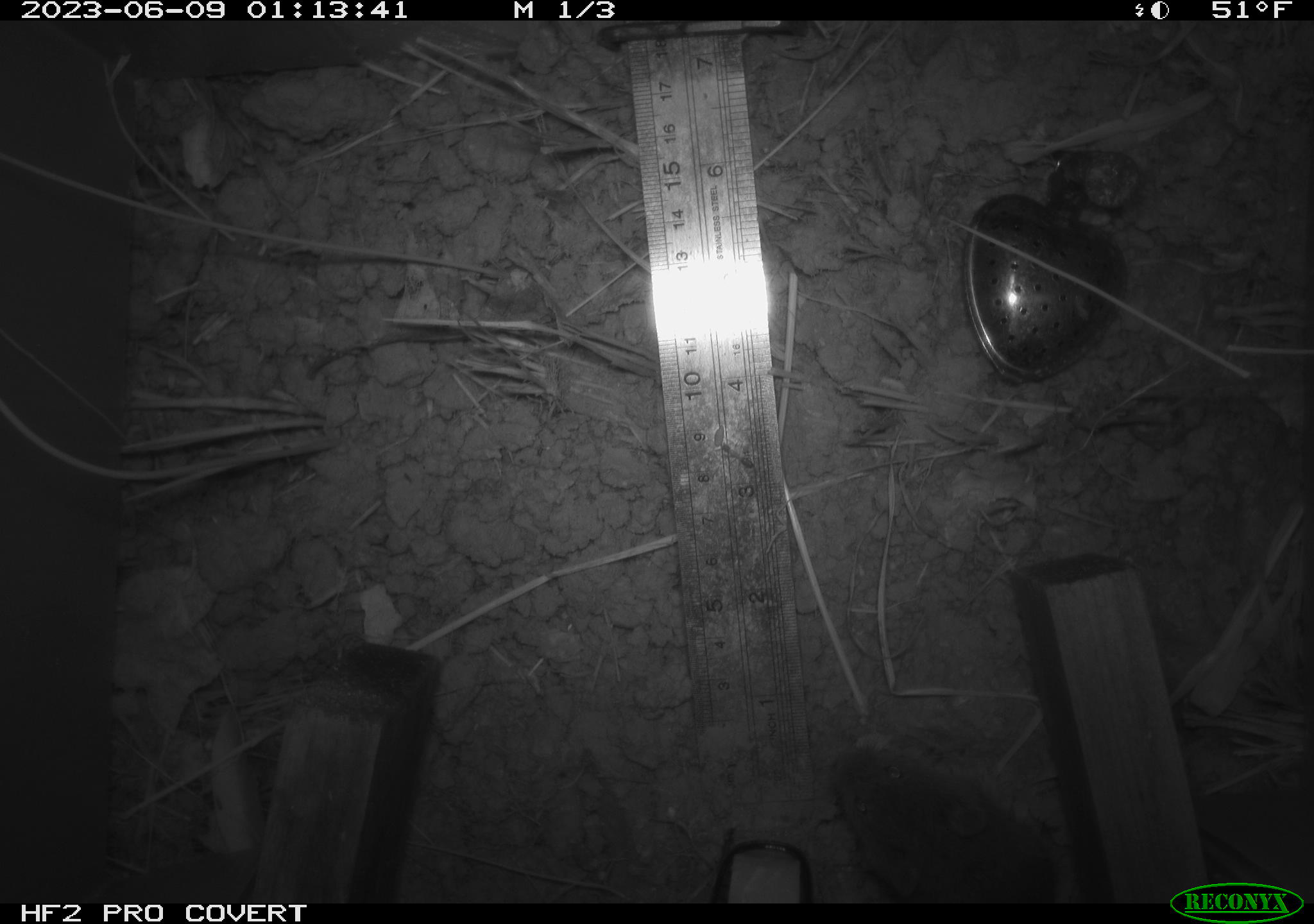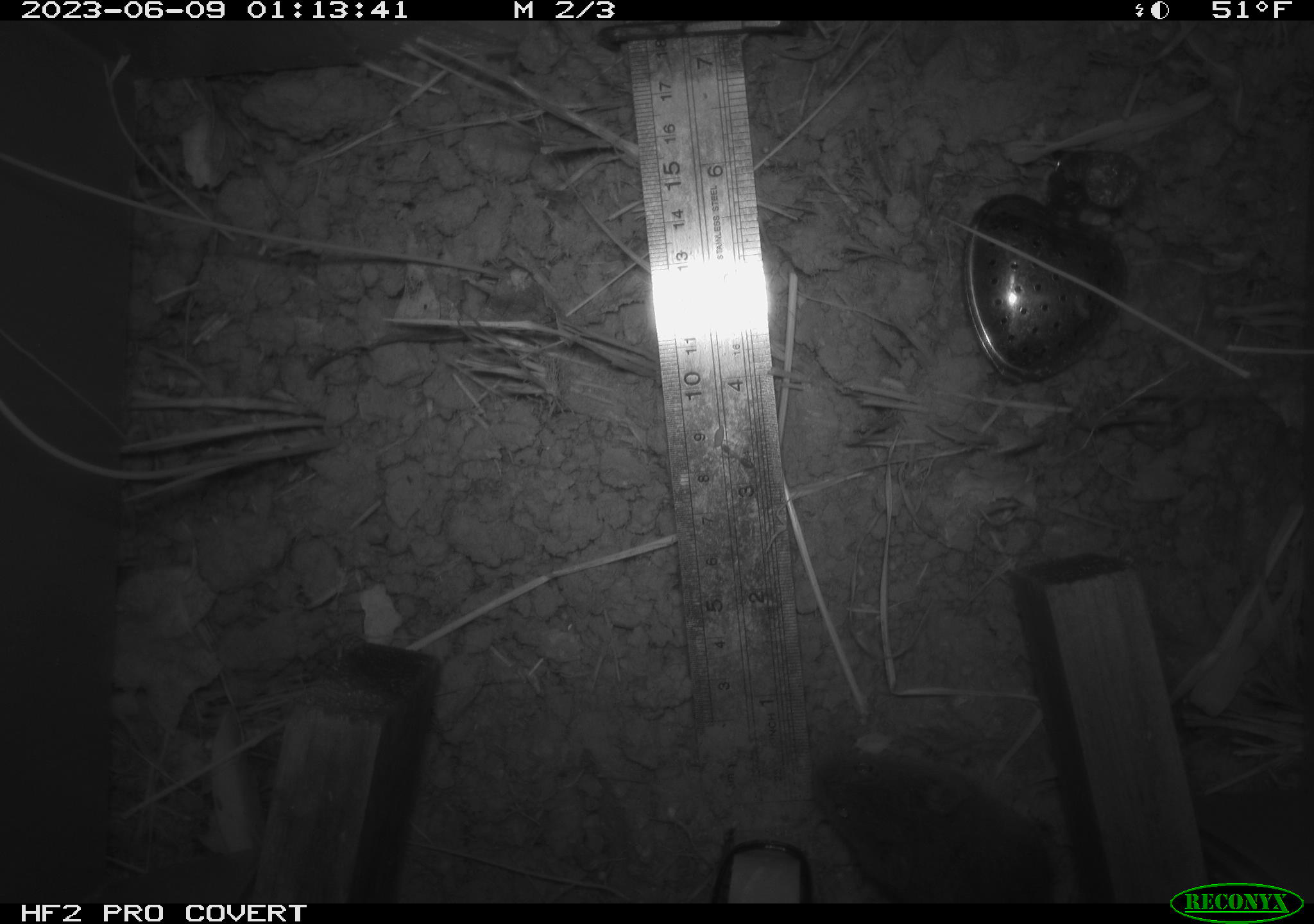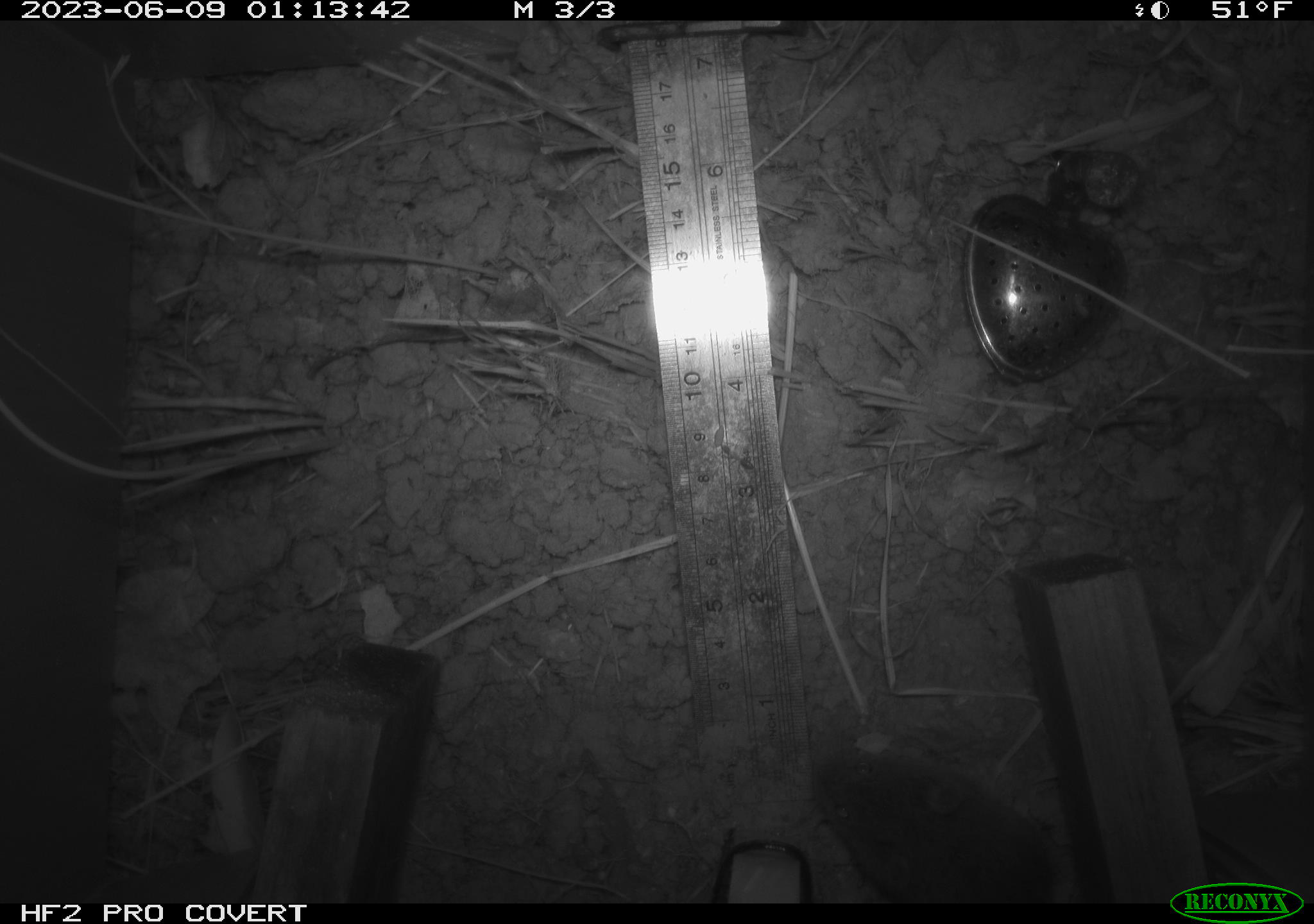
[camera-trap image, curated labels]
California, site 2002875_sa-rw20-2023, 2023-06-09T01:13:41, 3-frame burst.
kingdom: Animalia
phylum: Chordata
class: Mammalia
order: Rodentia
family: Cricetidae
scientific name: Arvicolinae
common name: voles, lemmings, and muskrats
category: arvicolinae subfamily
Arvicolinae subfamily (voles, lemmings, and muskrats) (Arvicolinae).